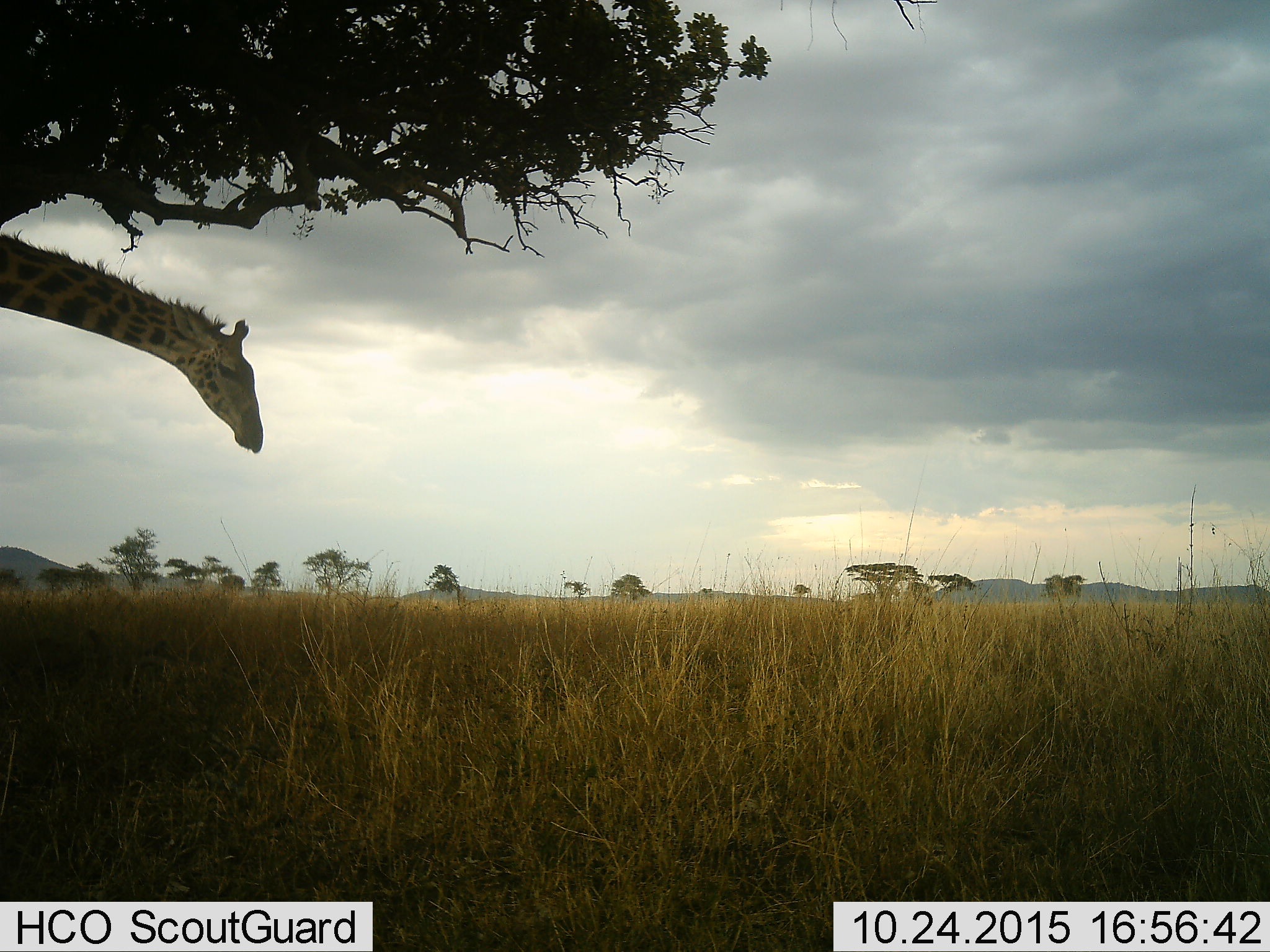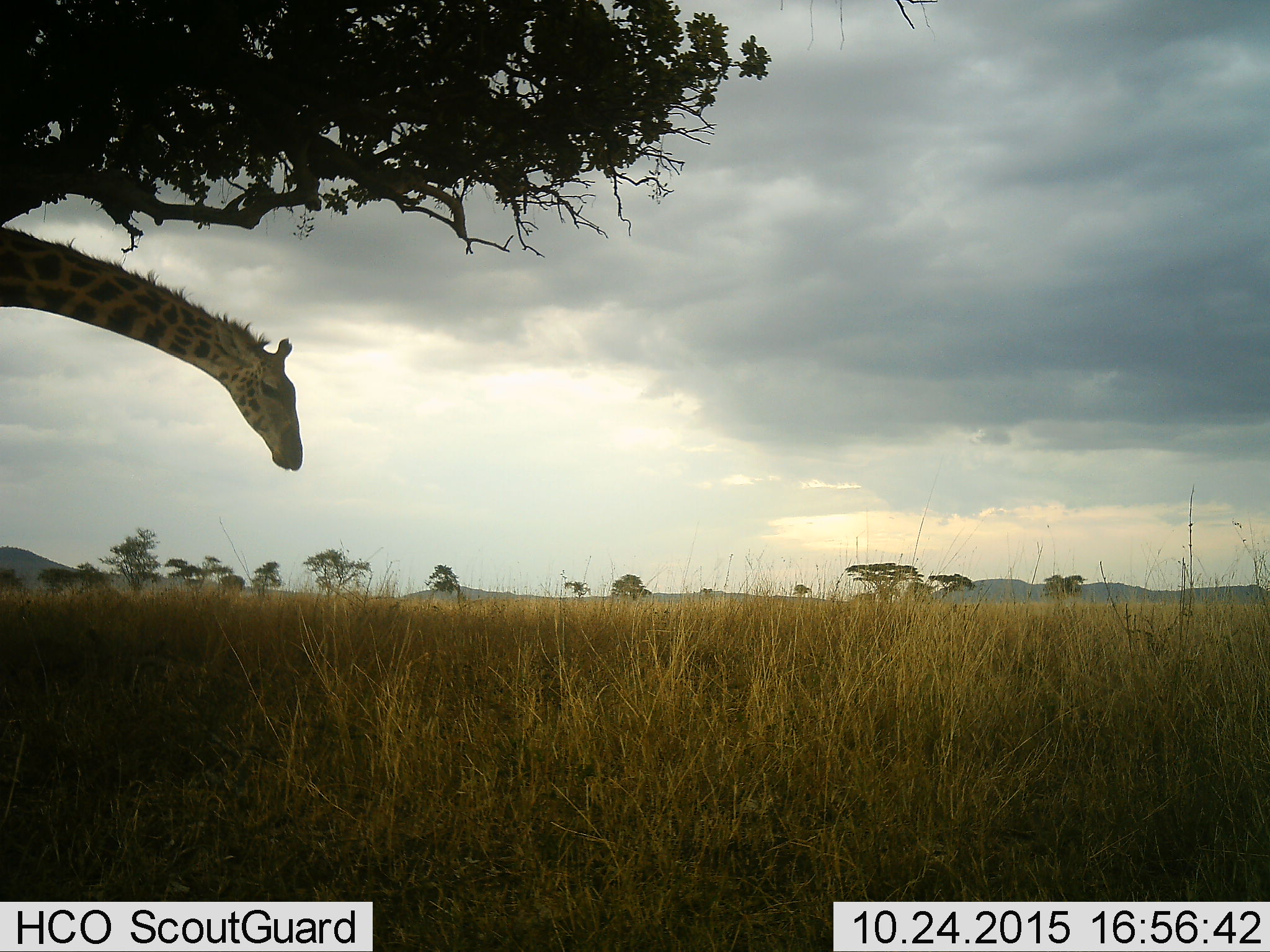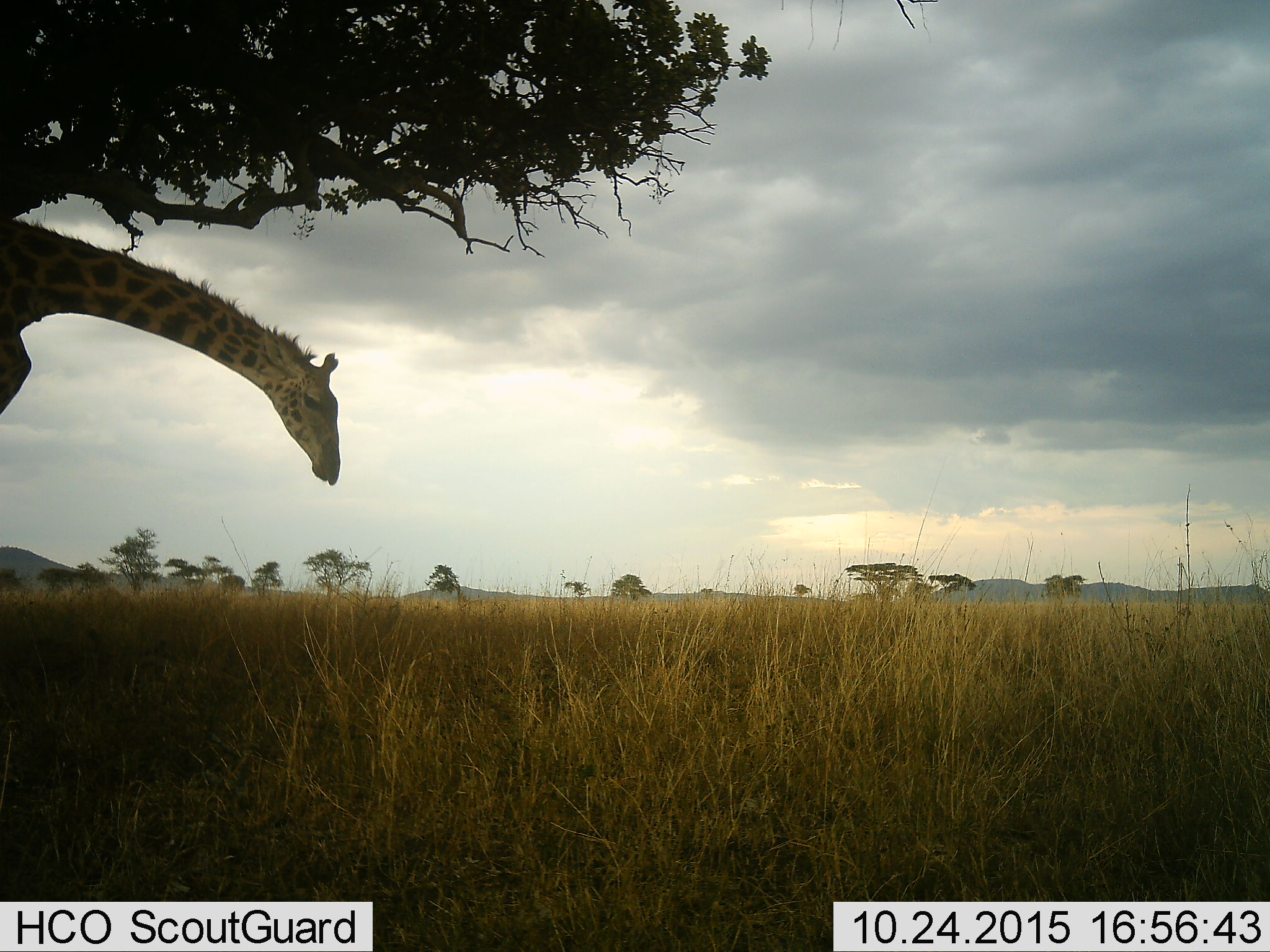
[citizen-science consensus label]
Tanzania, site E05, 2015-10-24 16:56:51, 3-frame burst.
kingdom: Animalia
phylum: Chordata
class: Mammalia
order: Artiodactyla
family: Giraffidae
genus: Giraffa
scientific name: Giraffa camelopardalis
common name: giraffe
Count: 1.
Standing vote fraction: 28%.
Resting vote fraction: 0%.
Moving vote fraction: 78%.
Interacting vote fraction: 0%.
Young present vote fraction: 0%.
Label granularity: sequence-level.